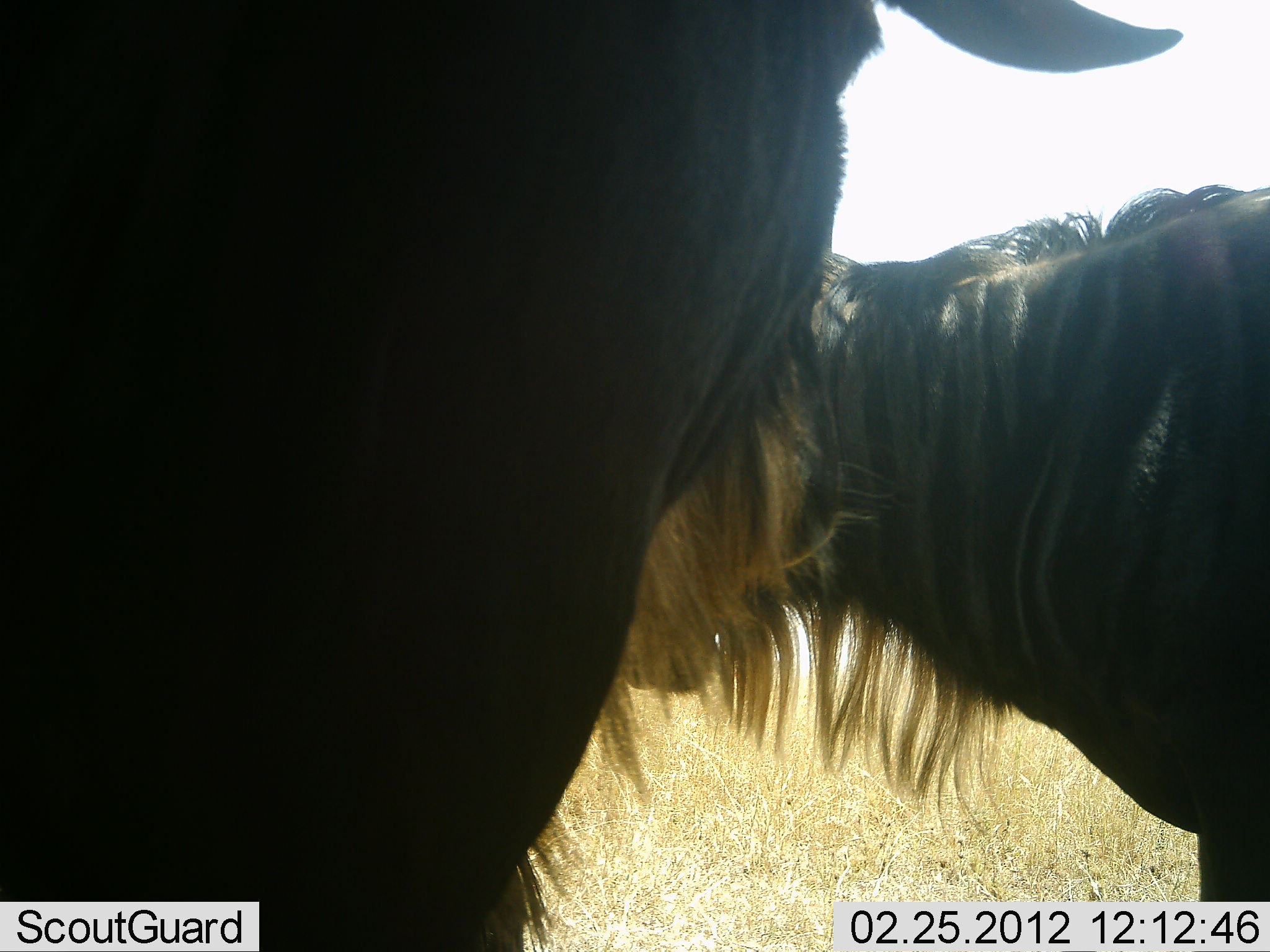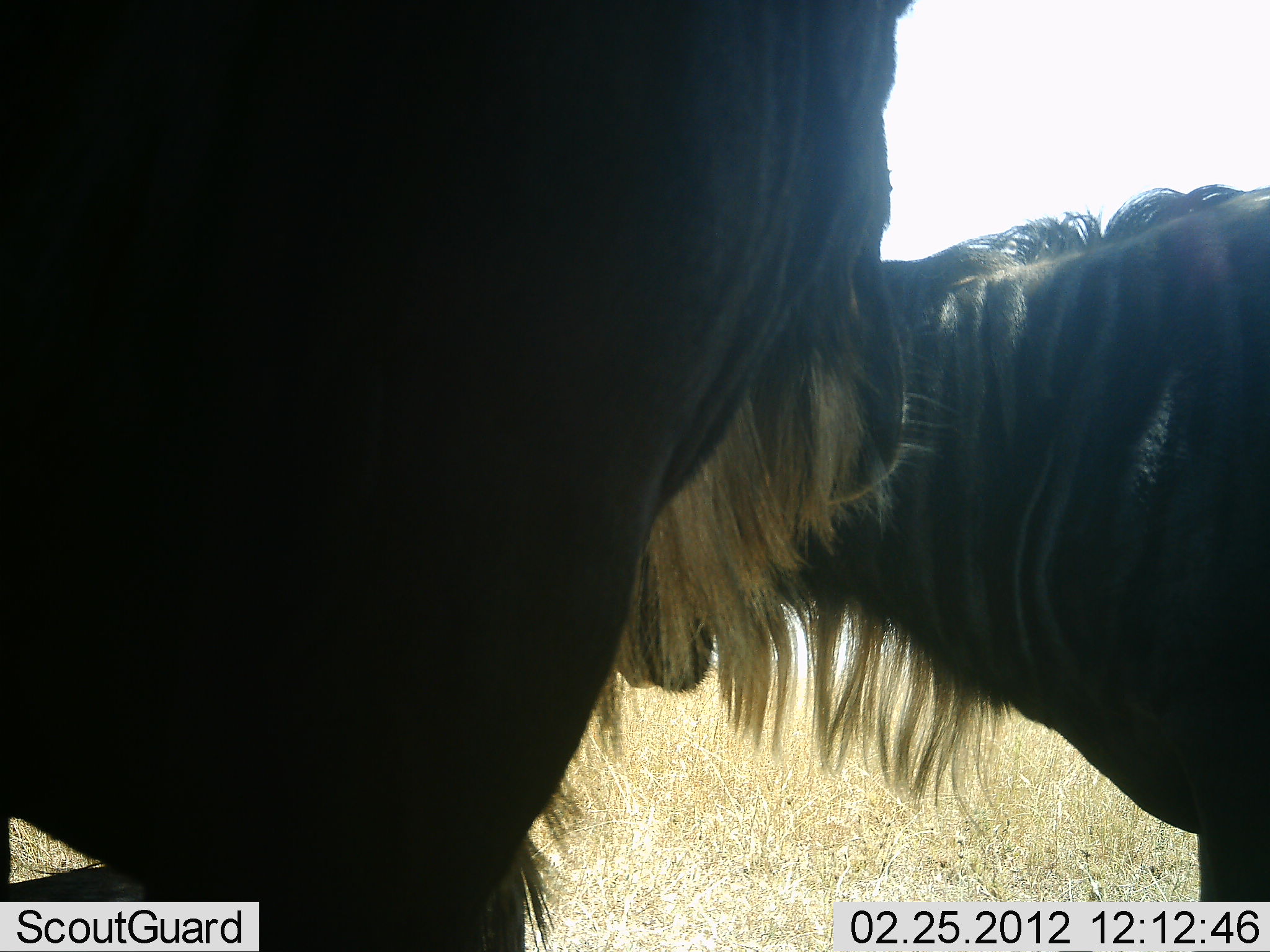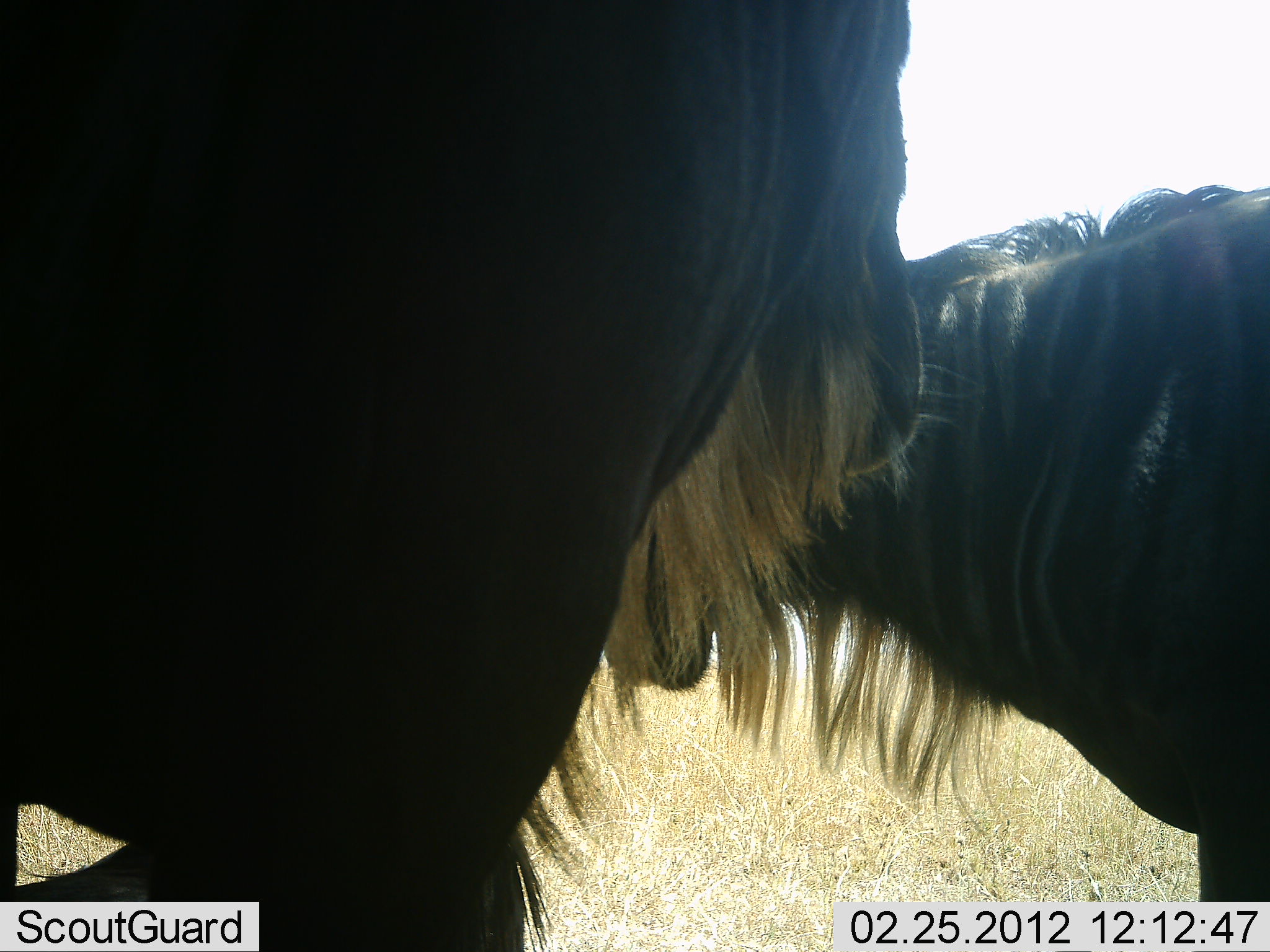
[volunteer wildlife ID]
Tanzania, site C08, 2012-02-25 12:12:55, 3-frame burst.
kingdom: Animalia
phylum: Chordata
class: Mammalia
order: Artiodactyla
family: Bovidae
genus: Connochaetes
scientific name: Connochaetes taurinus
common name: blue wildebeest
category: wildebeest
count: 2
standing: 83%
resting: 12%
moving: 0%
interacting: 12%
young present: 0%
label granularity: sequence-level